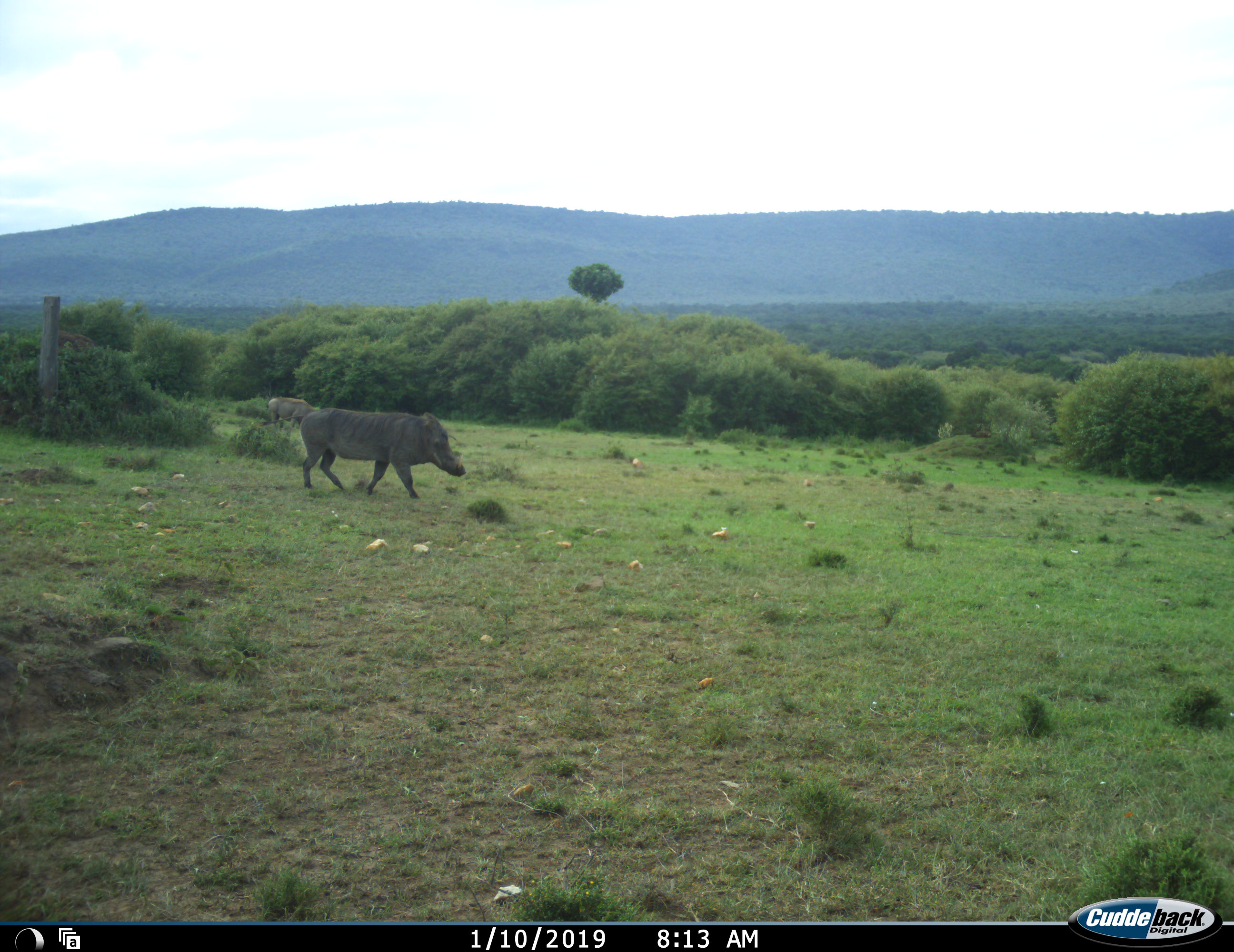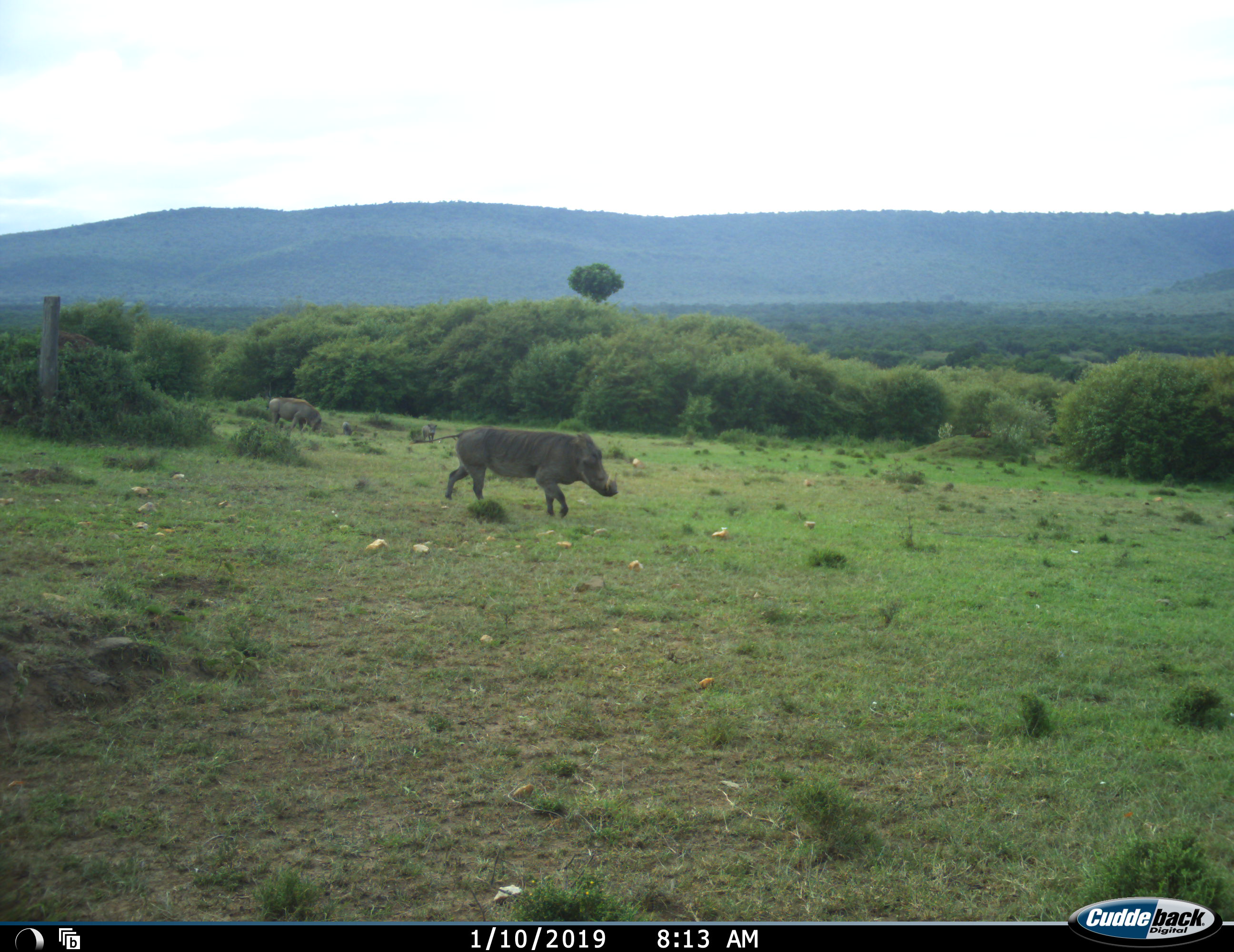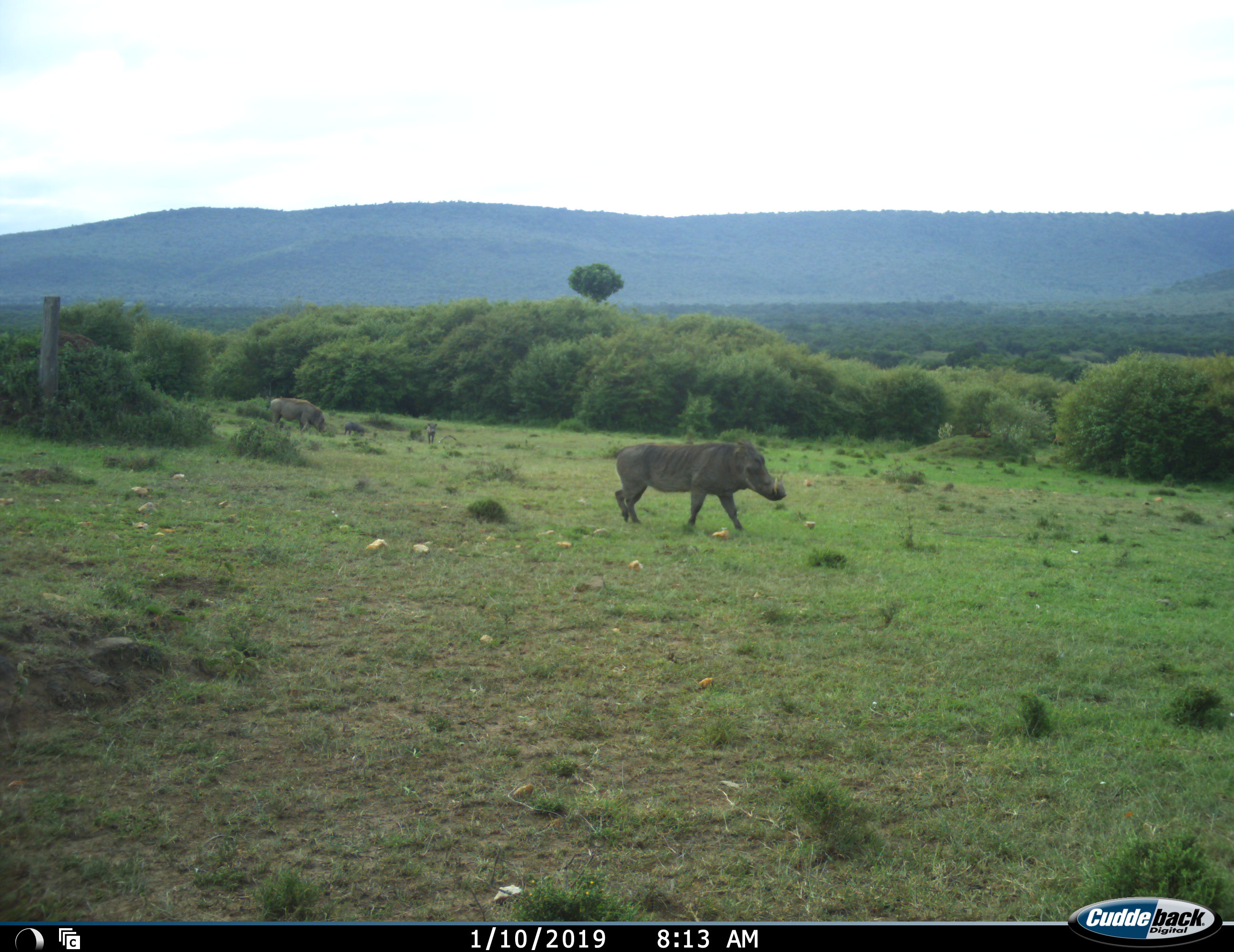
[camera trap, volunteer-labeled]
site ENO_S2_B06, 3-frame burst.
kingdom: Animalia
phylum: Chordata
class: Mammalia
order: Artiodactyla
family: Suidae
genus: Phacochoerus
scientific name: Phacochoerus africanus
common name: warthog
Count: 2.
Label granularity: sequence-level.